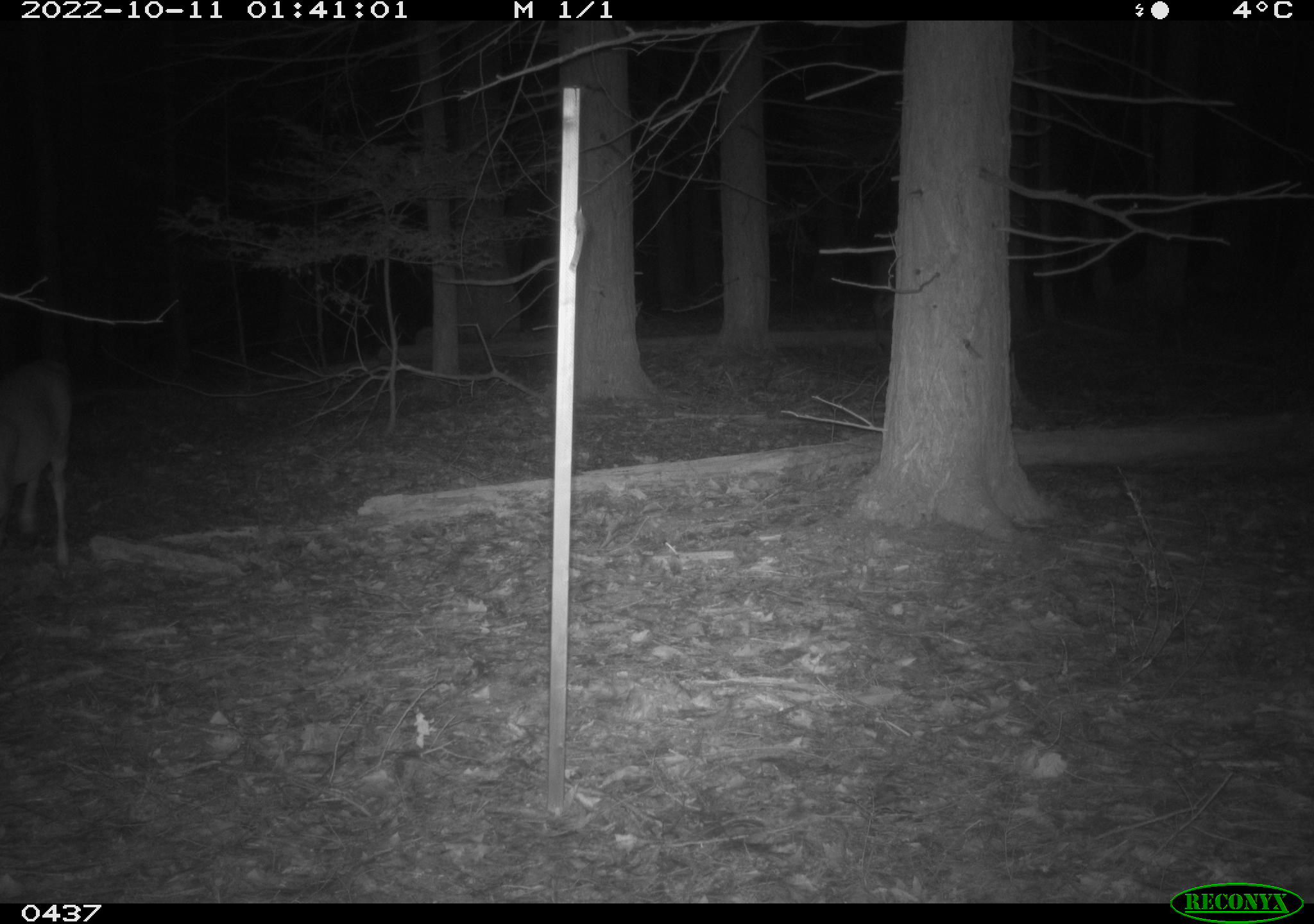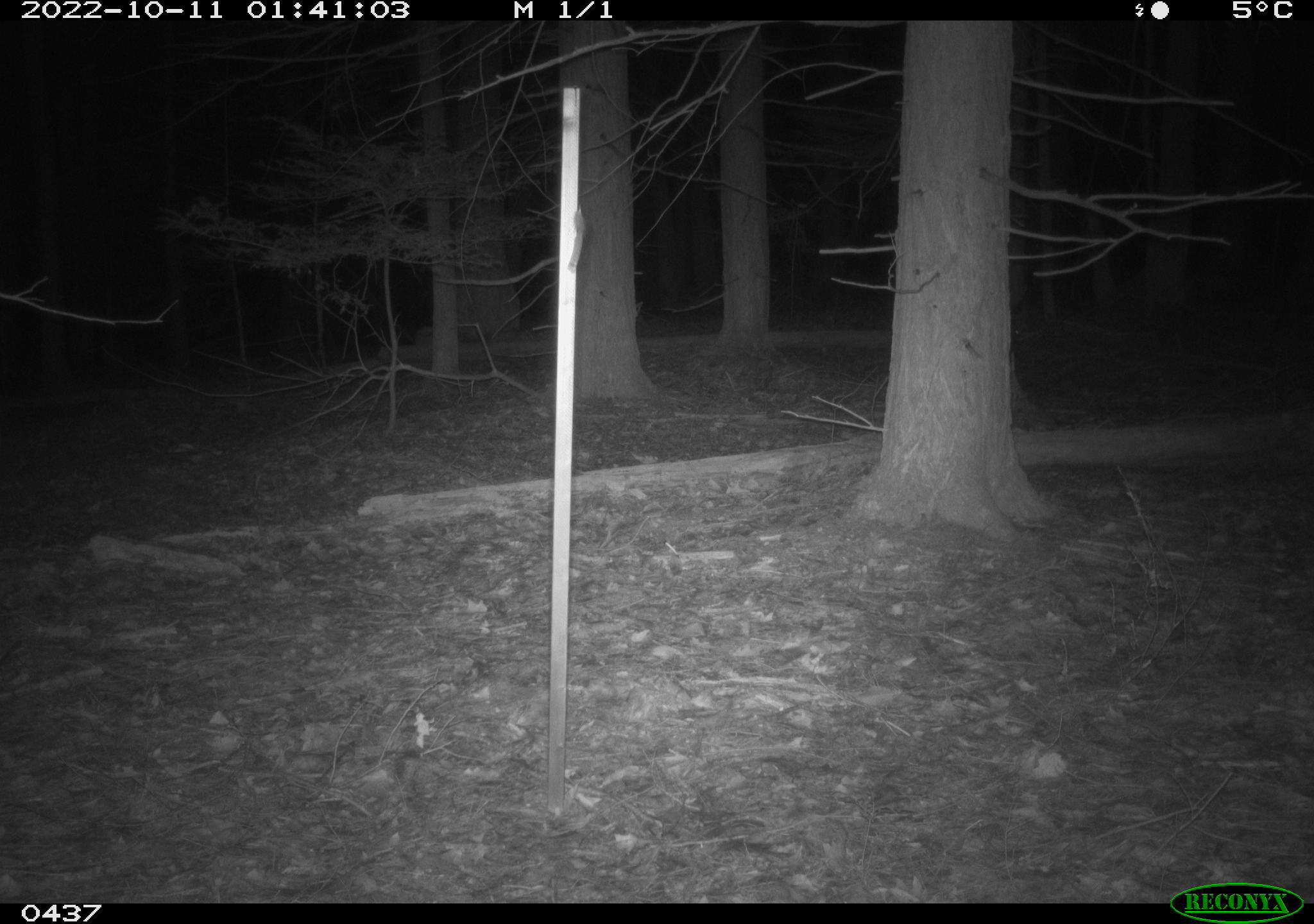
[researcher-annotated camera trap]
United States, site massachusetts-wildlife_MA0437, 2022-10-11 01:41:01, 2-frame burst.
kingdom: Animalia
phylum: Chordata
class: Mammalia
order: Artiodactyla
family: Cervidae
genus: Odocoileus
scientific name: Odocoileus virginianus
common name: white-tailed deer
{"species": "white-tailed deer (Odocoileus virginianus)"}